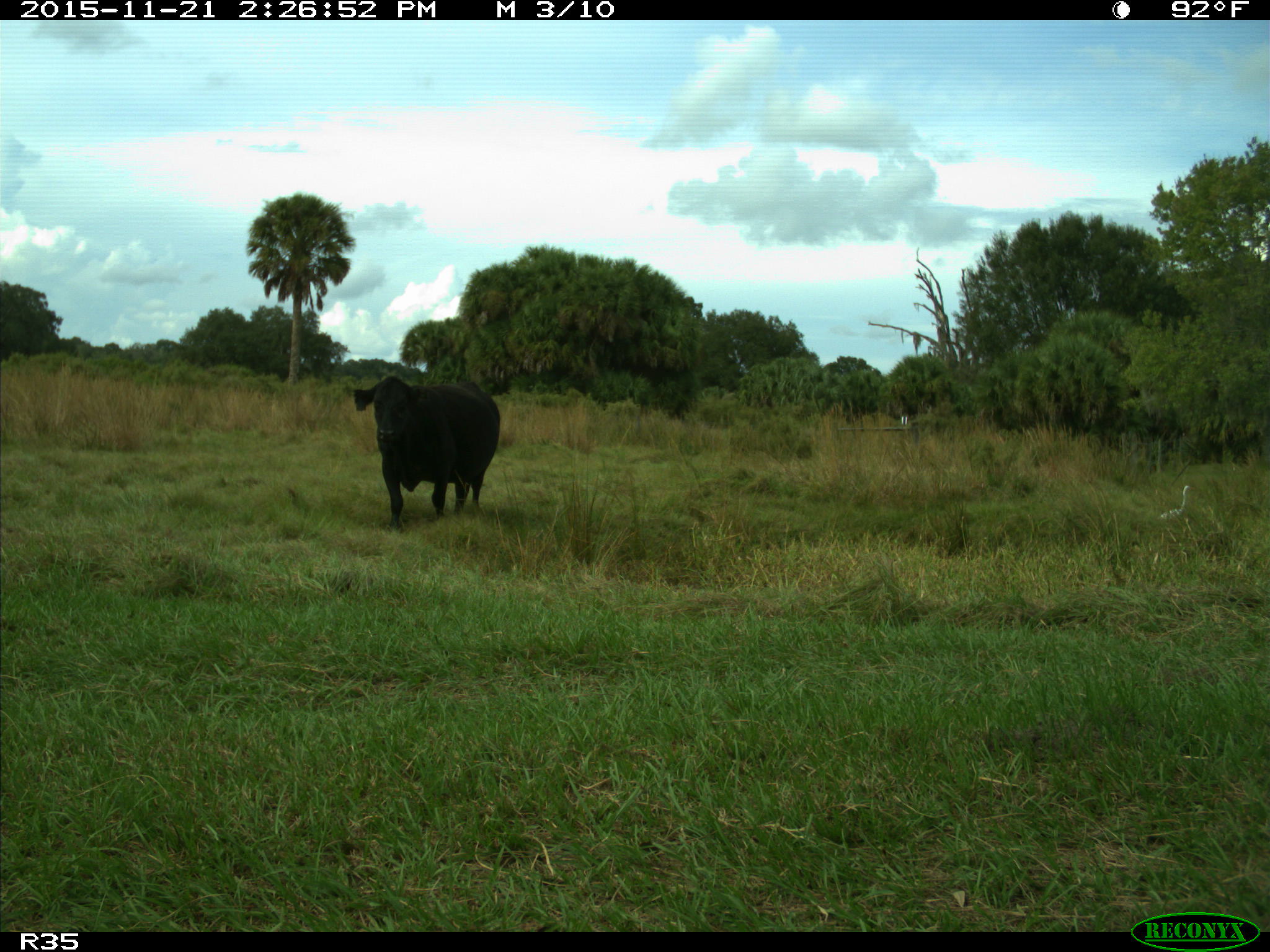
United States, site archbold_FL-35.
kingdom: Animalia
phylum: Chordata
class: Mammalia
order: Artiodactyla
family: Bovidae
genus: Bos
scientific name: Bos taurus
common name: domestic cow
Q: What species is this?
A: Bos taurus (domestic cow).